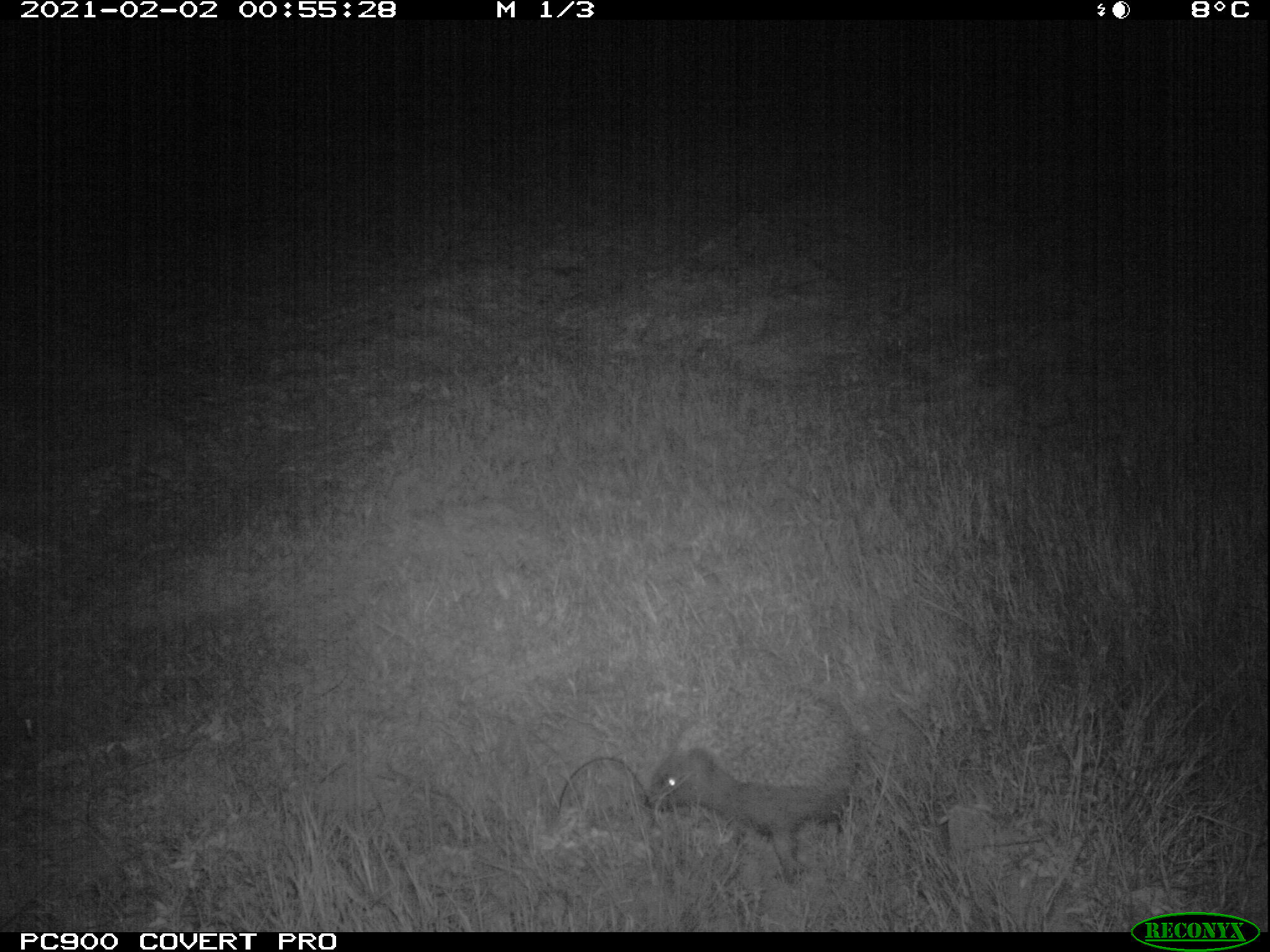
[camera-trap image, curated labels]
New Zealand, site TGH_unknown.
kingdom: Animalia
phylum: Chordata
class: Mammalia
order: Eulipotyphla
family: Erinaceidae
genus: Erinaceus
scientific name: Erinaceus europaeus europaeus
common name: european hedgehog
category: hedgehog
Hedgehog (european hedgehog) (Erinaceus europaeus europaeus).